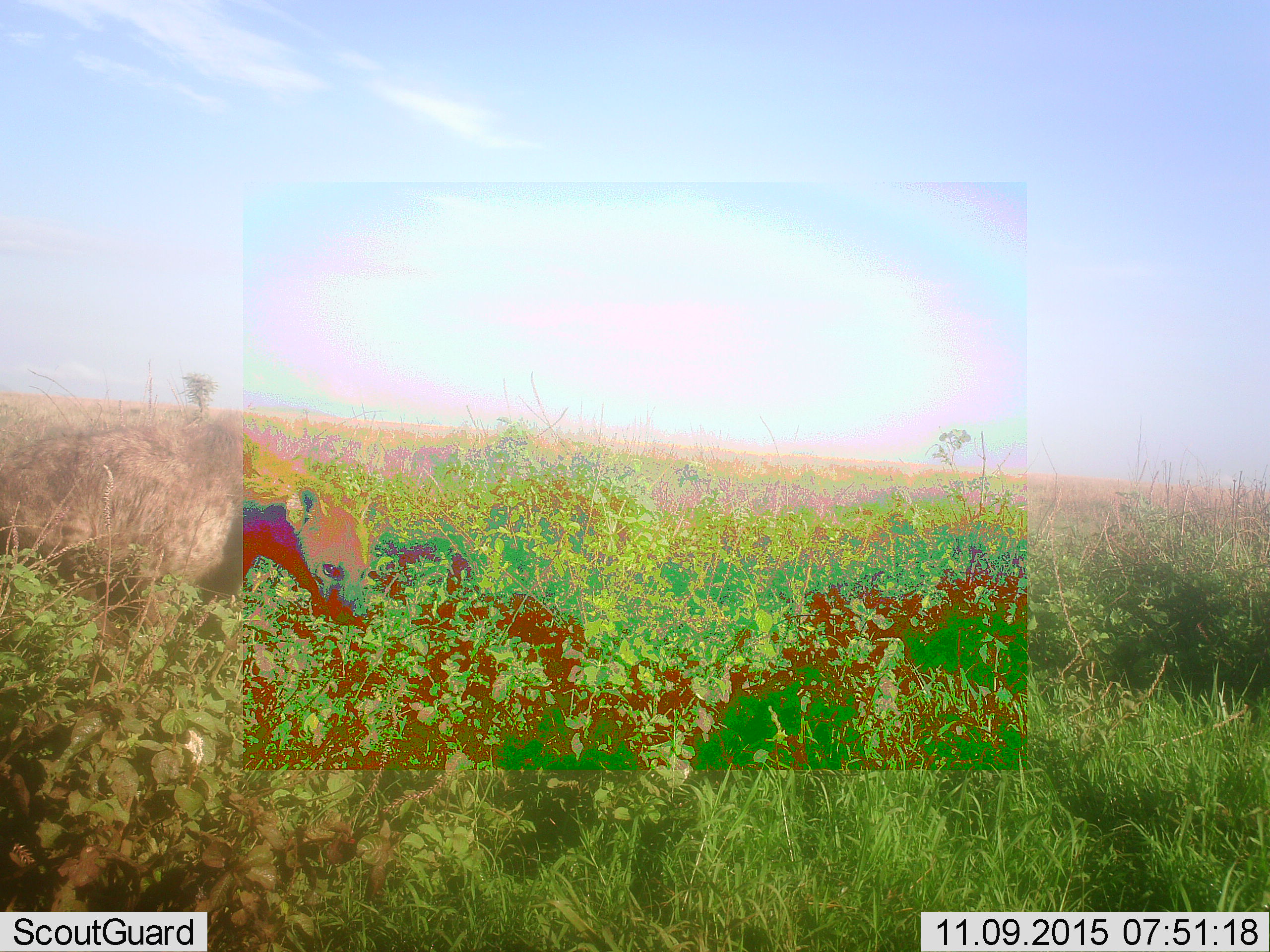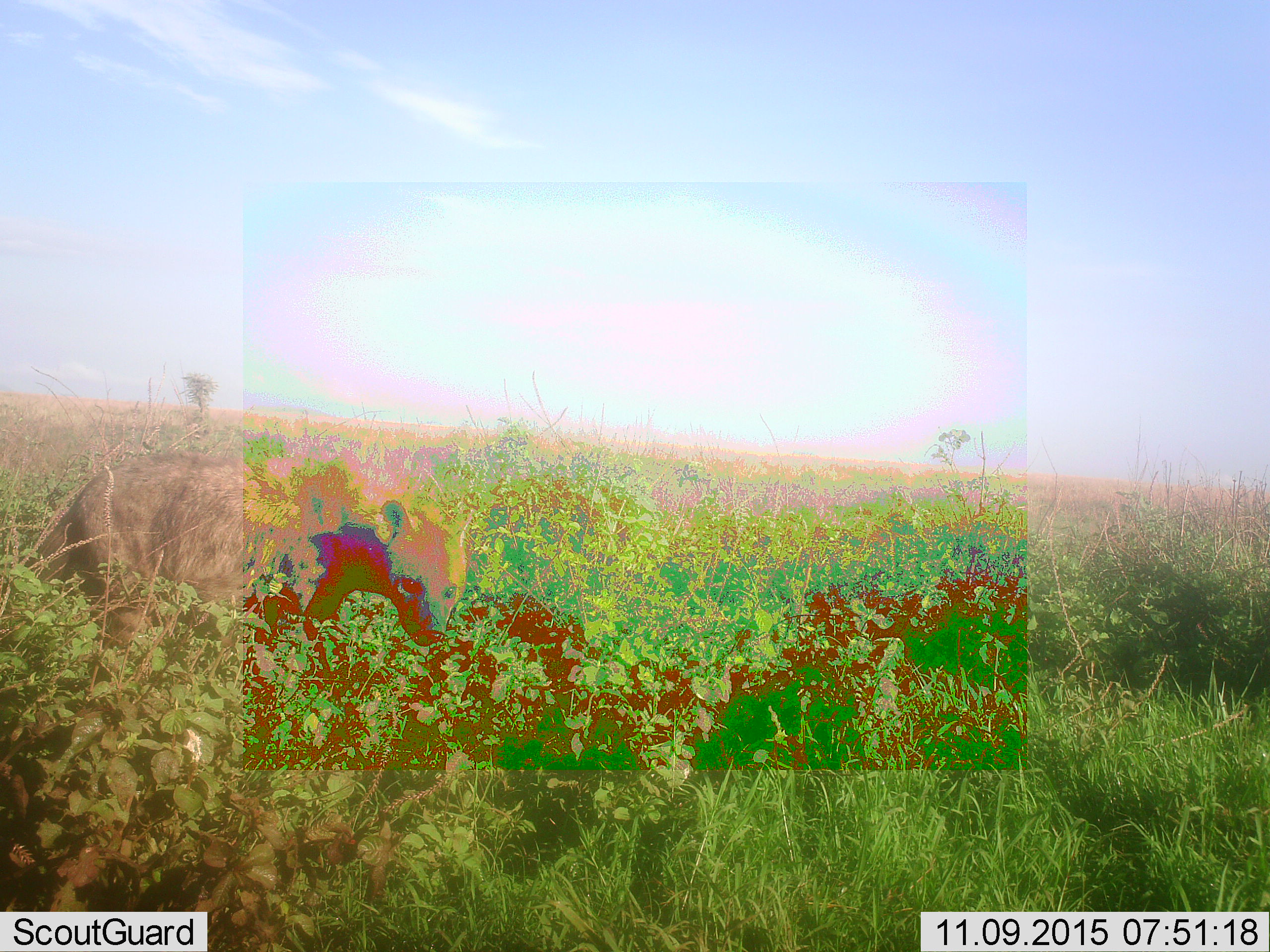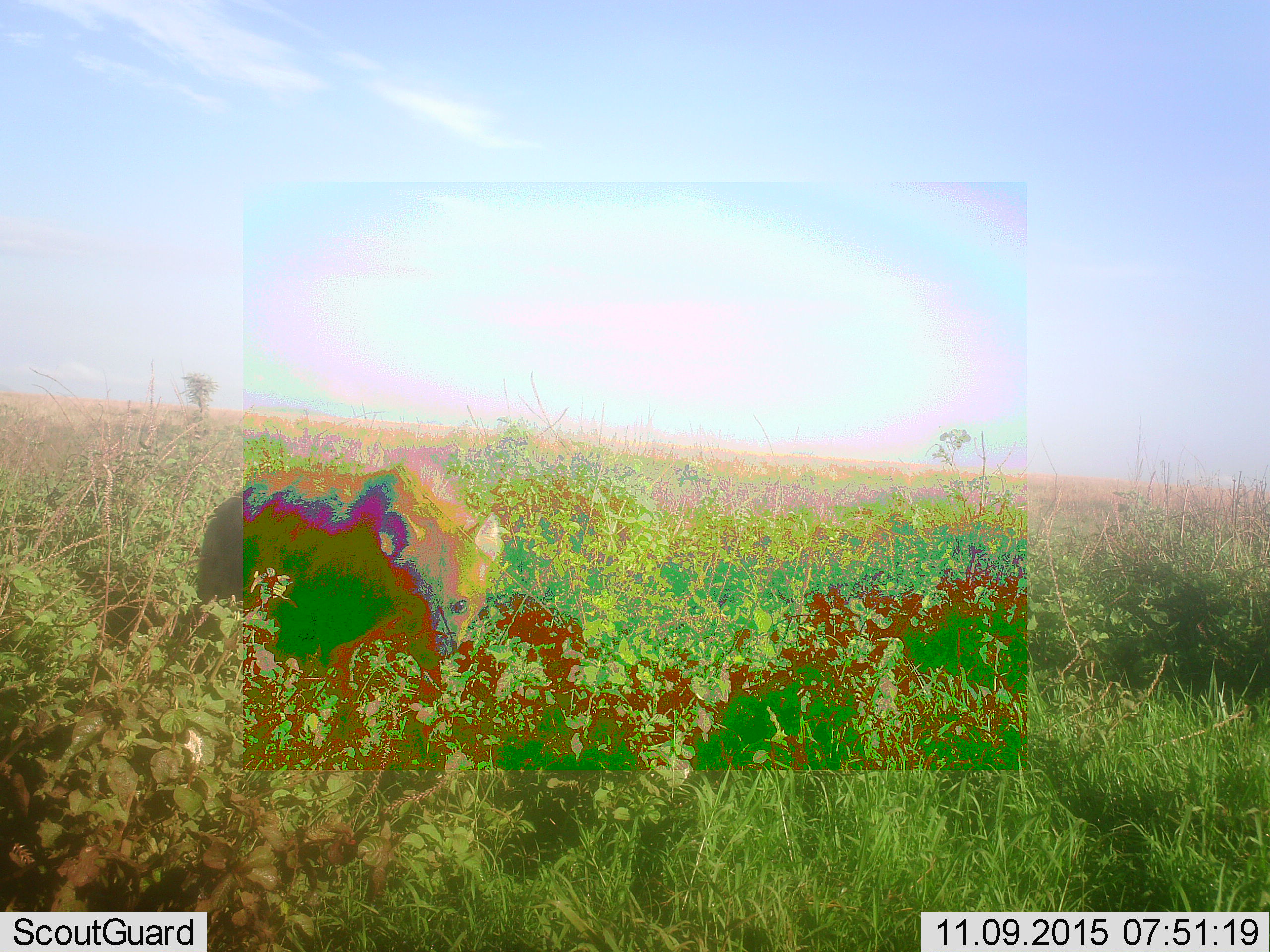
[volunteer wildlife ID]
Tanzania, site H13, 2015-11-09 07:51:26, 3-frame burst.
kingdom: Animalia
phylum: Chordata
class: Mammalia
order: Carnivora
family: Hyaenidae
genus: Crocuta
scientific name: Crocuta crocuta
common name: spotted hyena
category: hyenaspotted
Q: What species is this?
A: Hyenaspotted (spotted hyena) (Crocuta crocuta).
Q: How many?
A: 1.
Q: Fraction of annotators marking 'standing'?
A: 12%.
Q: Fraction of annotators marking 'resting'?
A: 0%.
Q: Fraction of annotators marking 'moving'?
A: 88%.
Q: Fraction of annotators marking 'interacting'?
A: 0%.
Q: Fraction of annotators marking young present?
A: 0%.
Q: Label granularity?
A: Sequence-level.